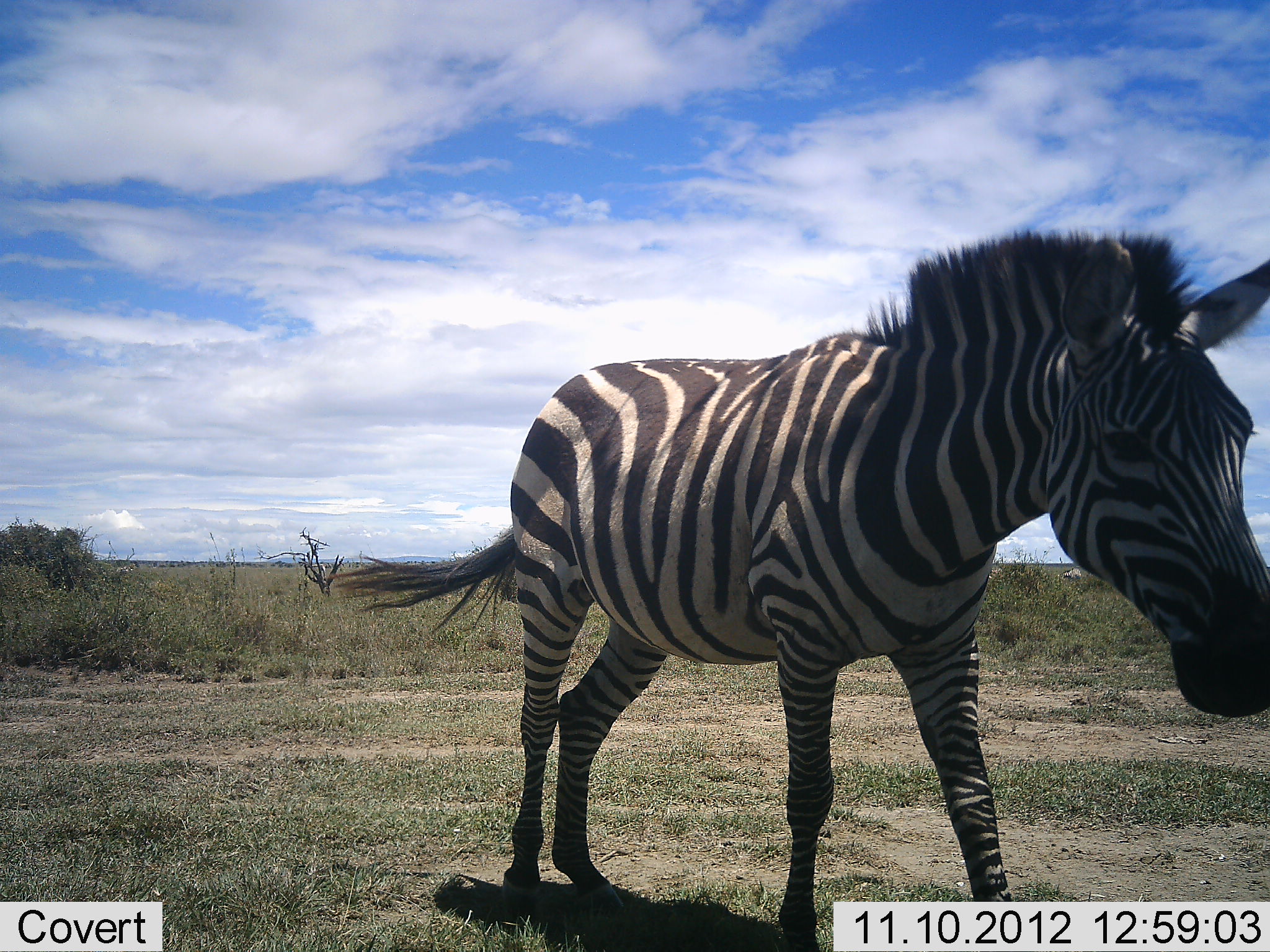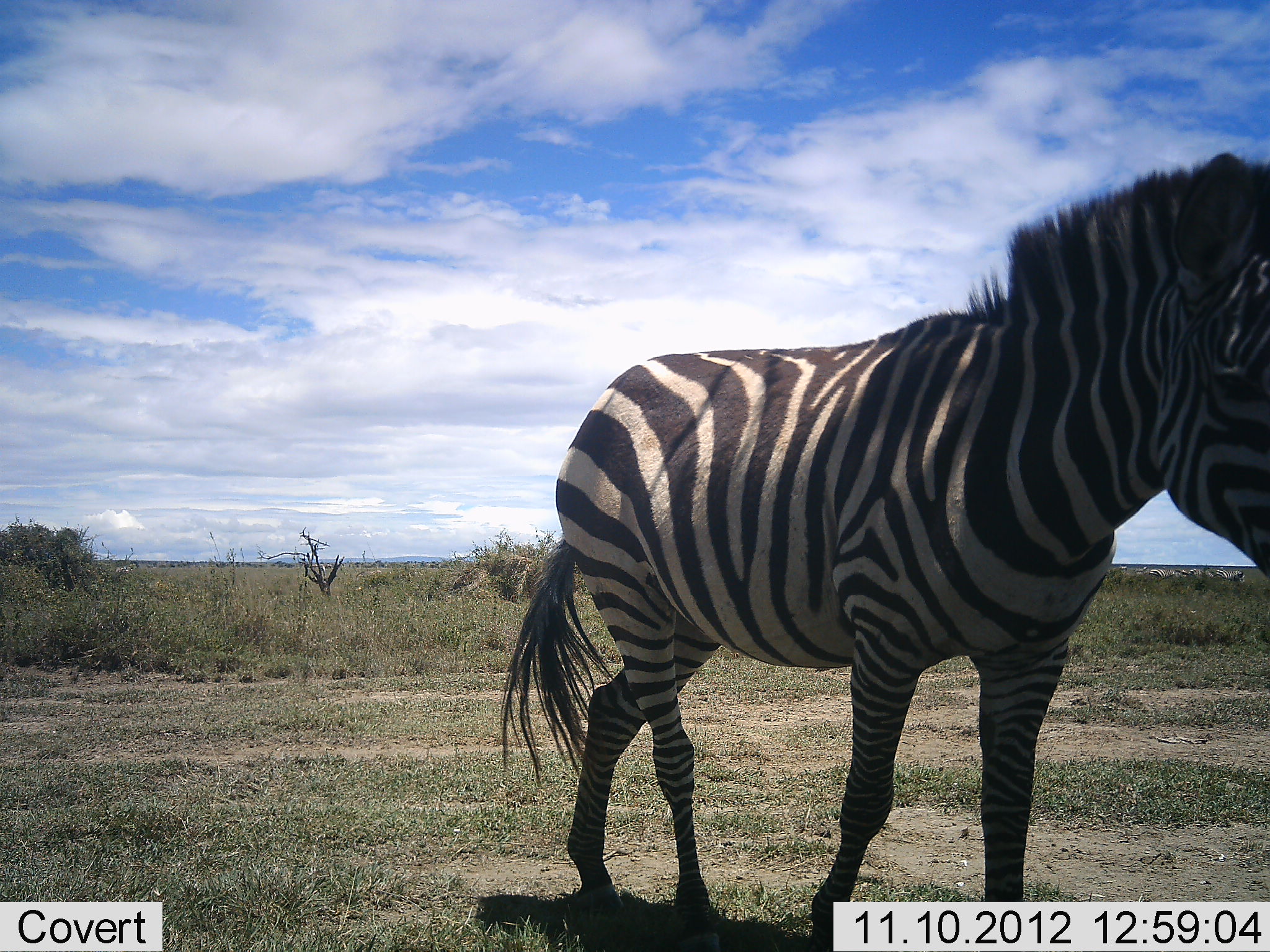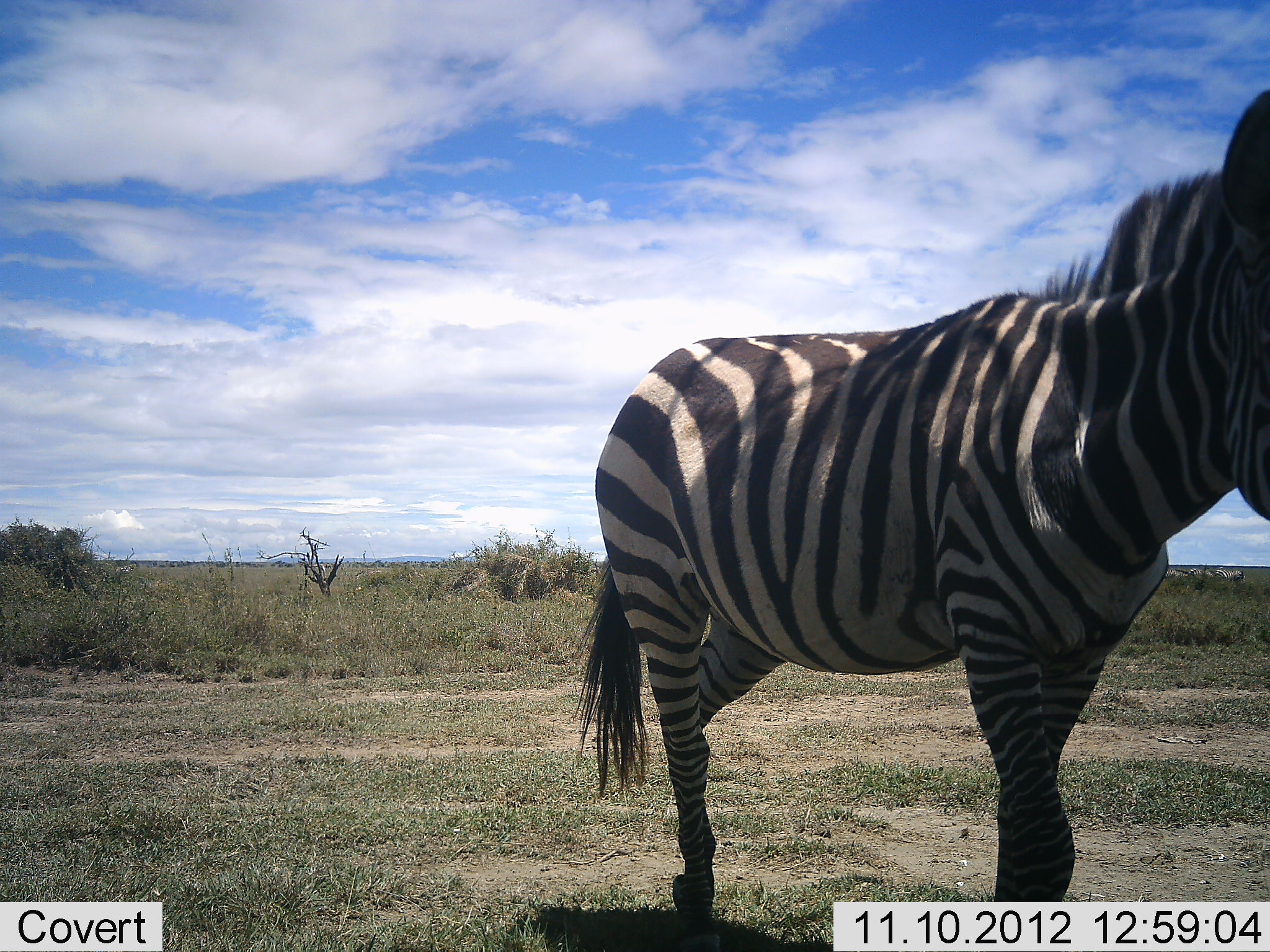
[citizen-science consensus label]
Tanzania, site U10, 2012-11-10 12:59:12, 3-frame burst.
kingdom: Animalia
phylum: Chordata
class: Mammalia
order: Perissodactyla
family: Equidae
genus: Equus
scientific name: Equus quagga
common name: plains zebra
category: zebra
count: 1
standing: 0%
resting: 0%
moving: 100%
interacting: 0%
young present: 0%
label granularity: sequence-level